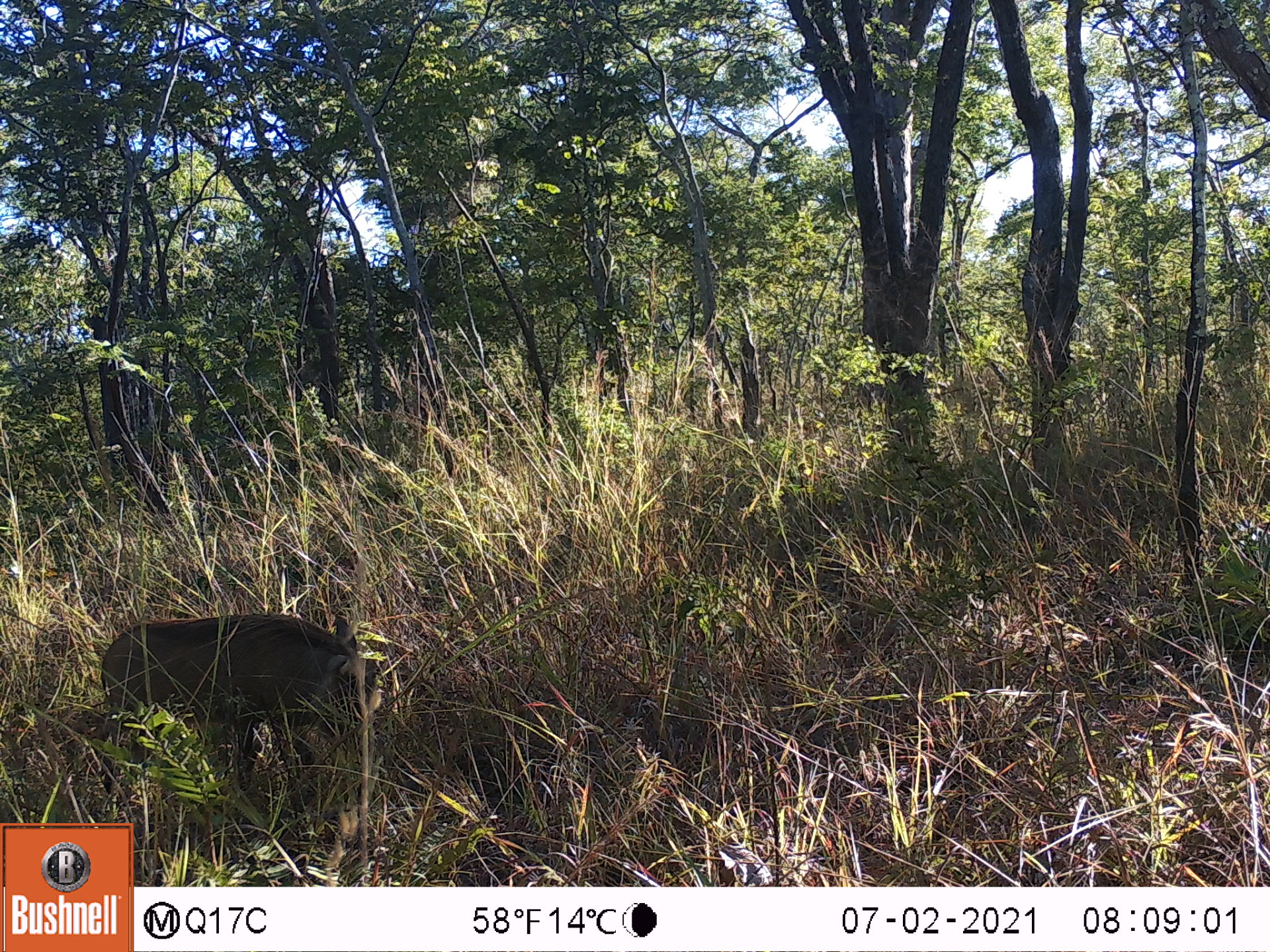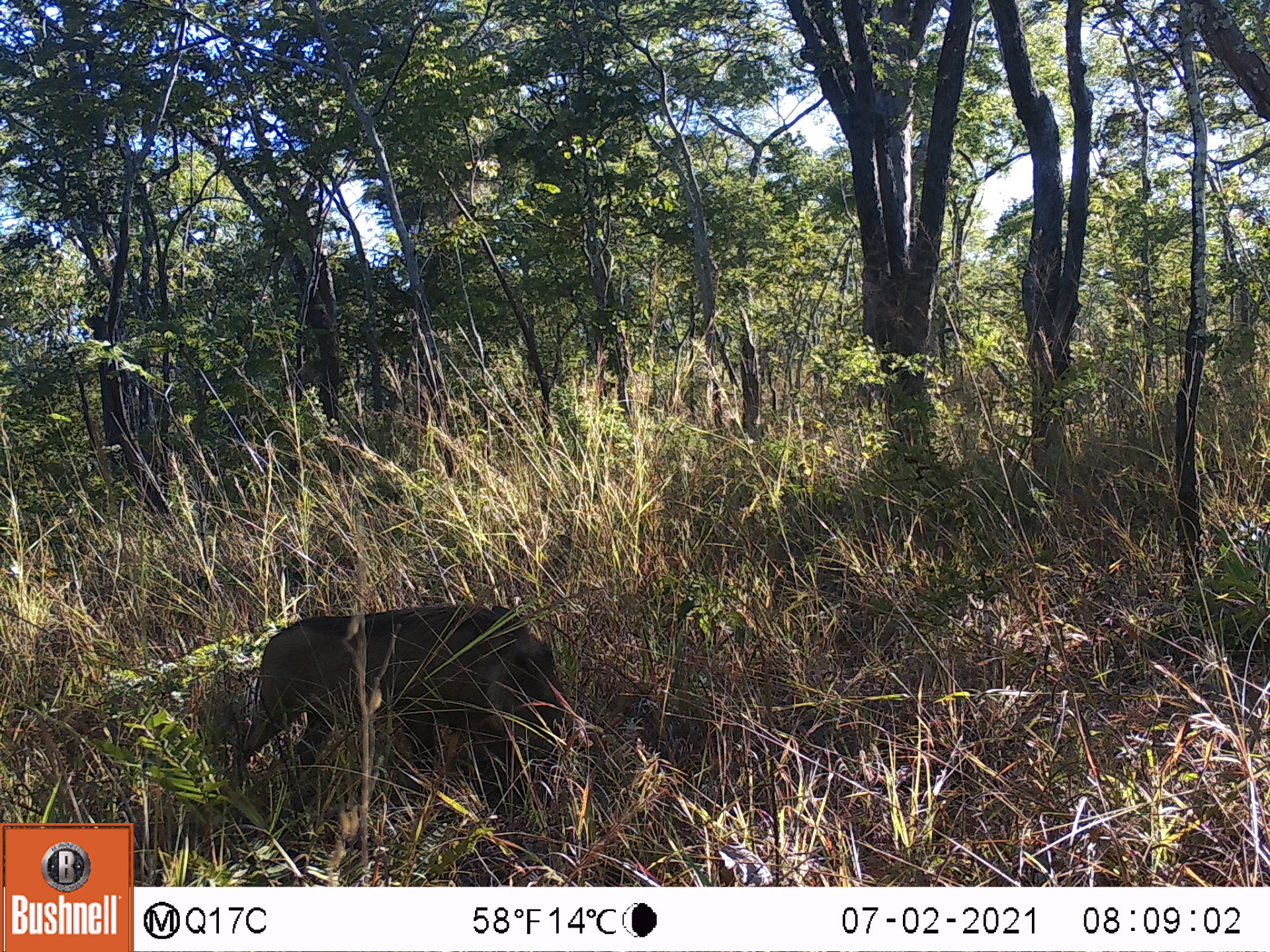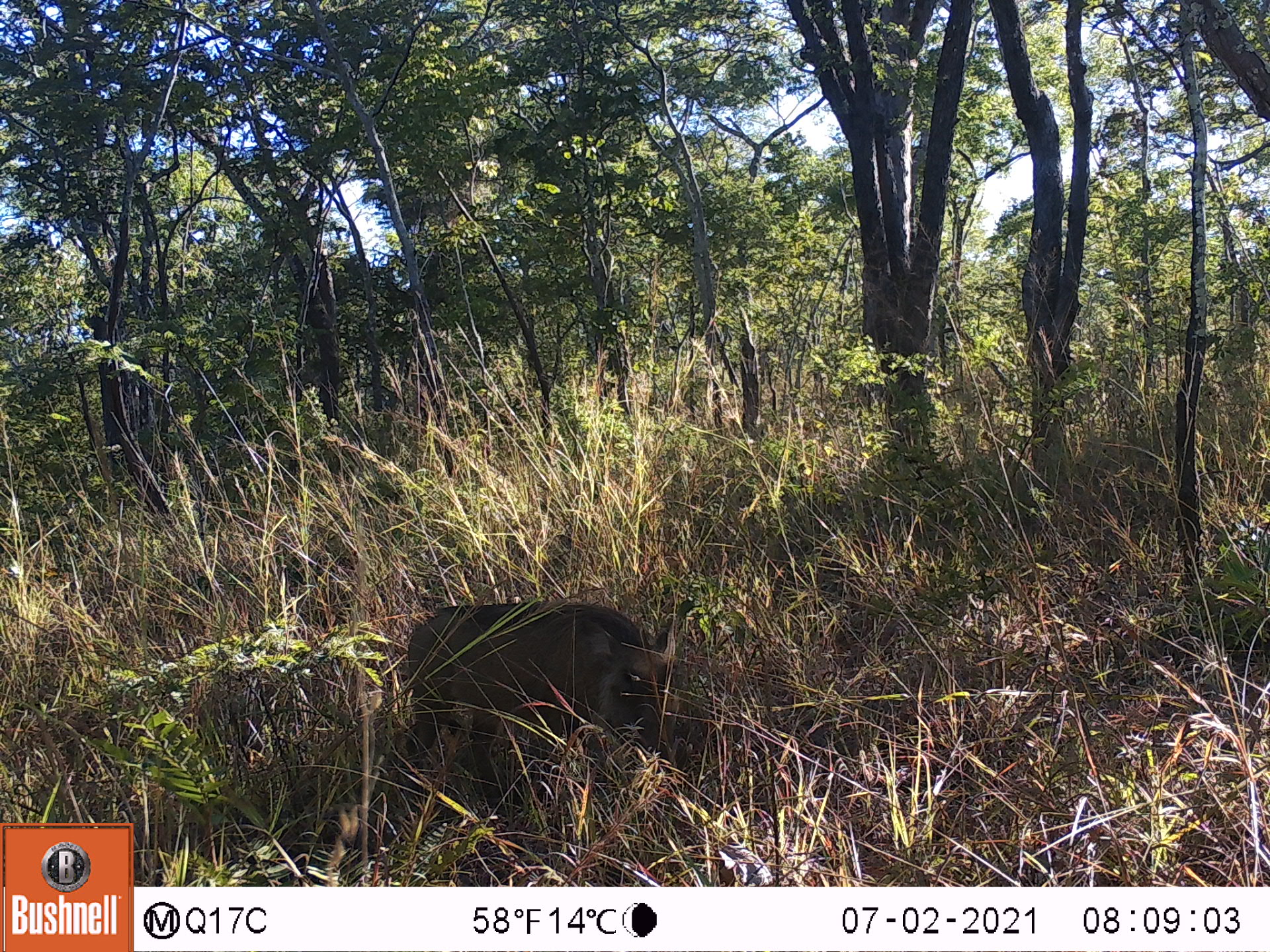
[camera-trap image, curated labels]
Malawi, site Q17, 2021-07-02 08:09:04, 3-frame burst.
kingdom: Animalia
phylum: Chordata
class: Mammalia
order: Artiodactyla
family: Suidae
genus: Phacochoerus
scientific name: Phacochoerus africanus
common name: common warthog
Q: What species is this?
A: Common warthog (Phacochoerus africanus).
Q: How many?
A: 1.